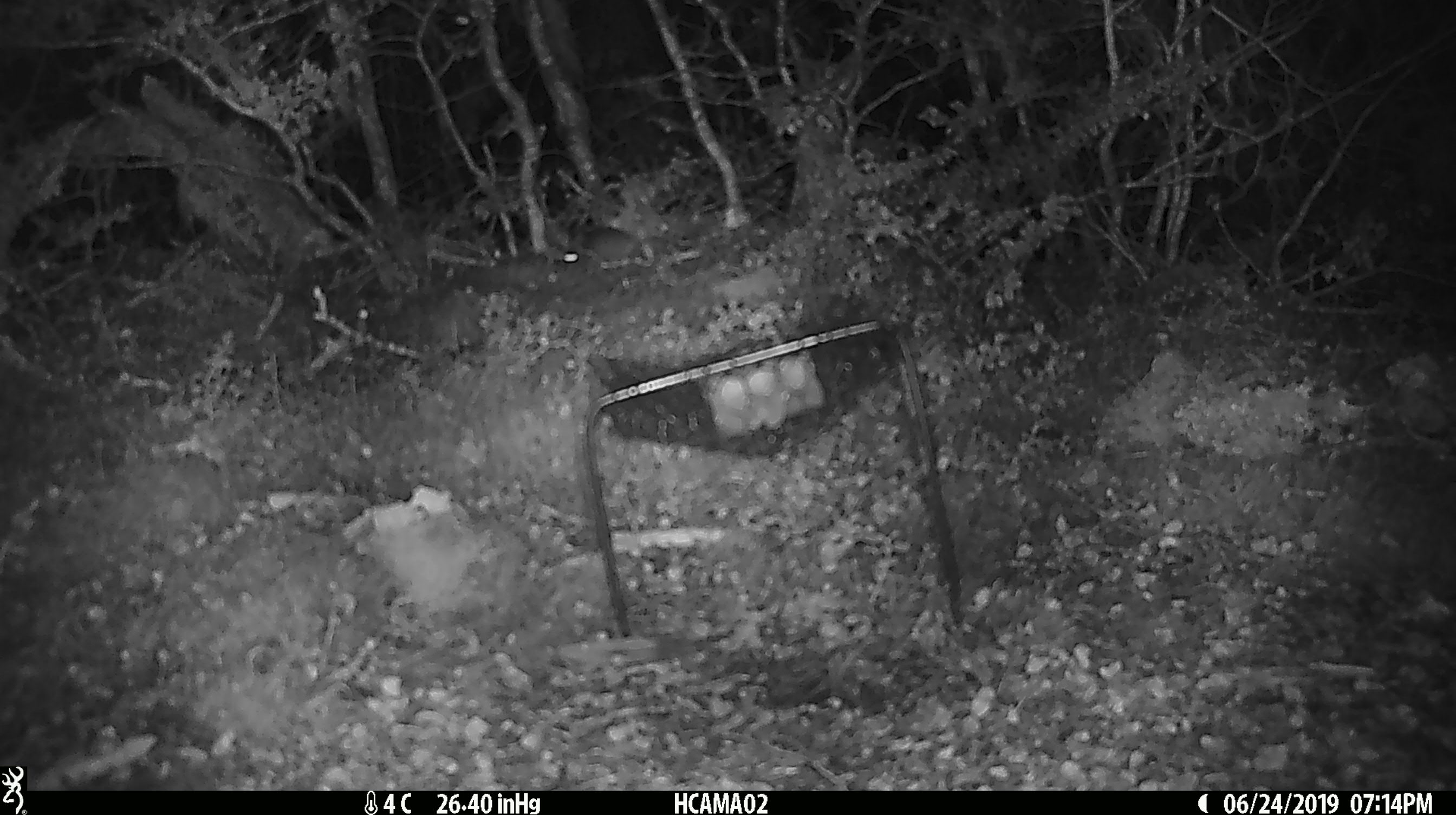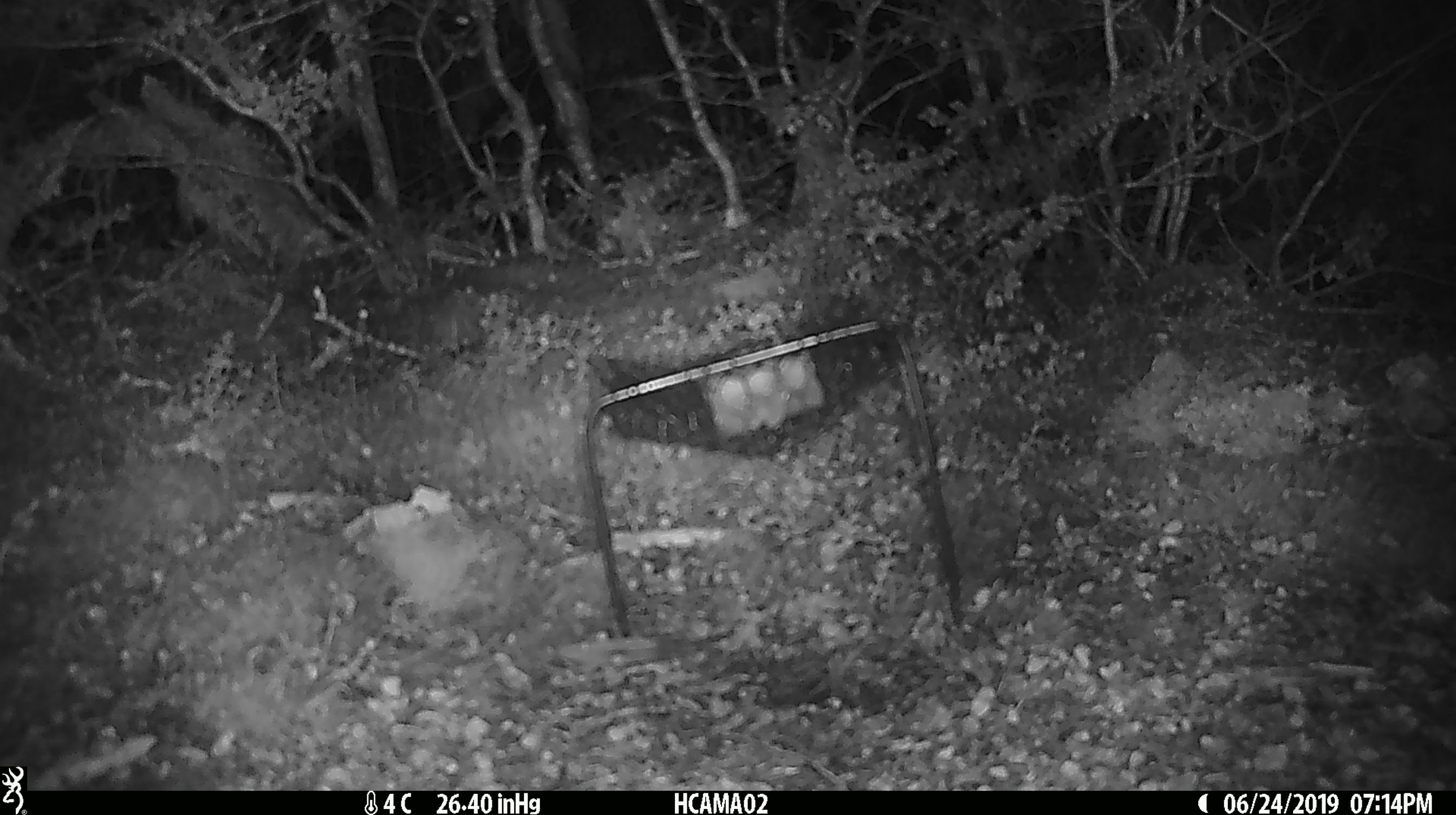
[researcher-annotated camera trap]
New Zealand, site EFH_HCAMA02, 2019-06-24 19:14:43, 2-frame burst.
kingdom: Animalia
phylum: Chordata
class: Mammalia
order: Rodentia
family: Muridae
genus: Mus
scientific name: Mus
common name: mouse